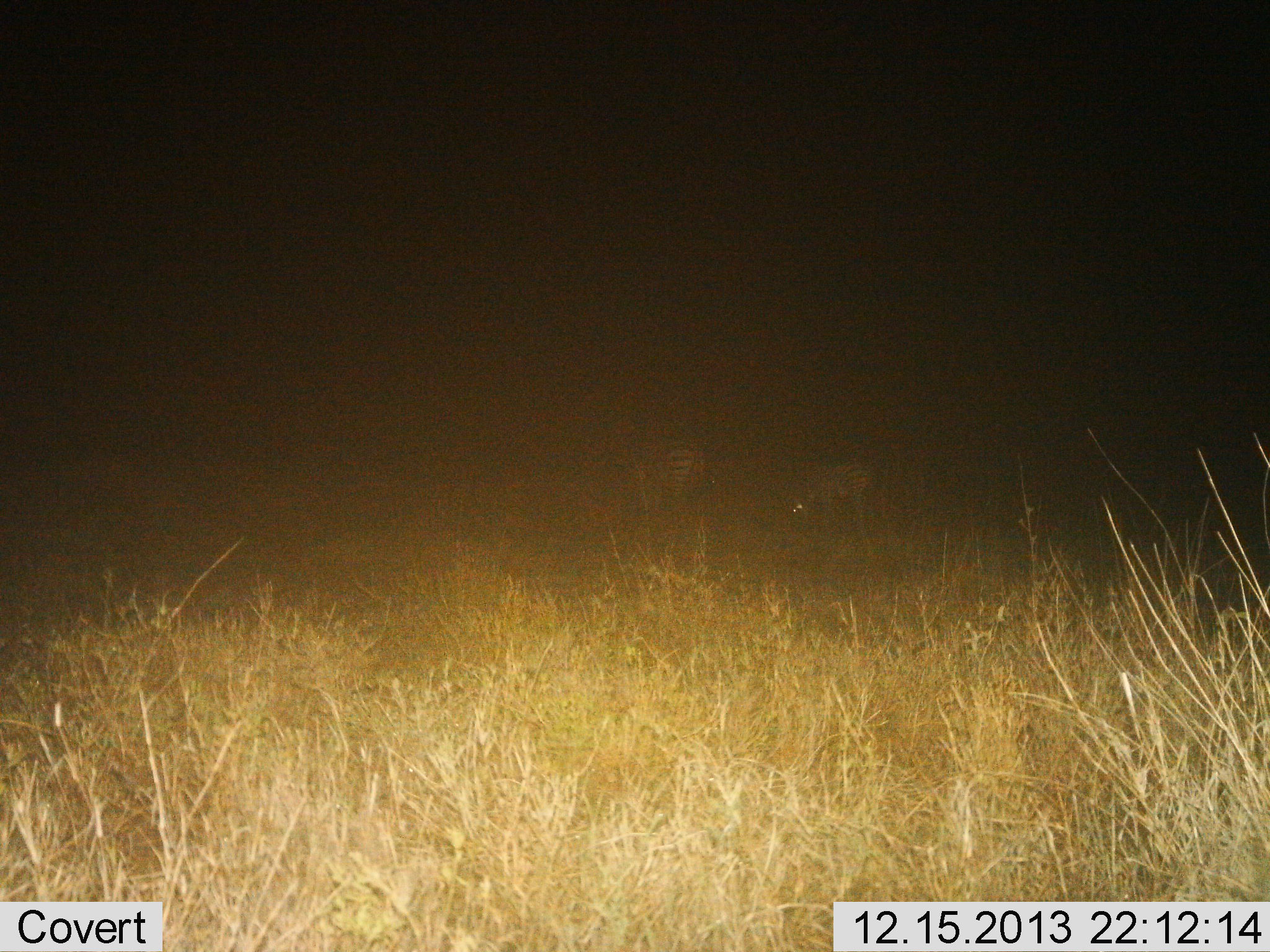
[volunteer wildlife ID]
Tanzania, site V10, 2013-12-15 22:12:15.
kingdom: Animalia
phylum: Chordata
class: Mammalia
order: Perissodactyla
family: Equidae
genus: Equus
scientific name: Equus quagga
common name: plains zebra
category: zebra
Zebra (plains zebra) (Equus quagga), count 2. Behavior (volunteer vote fractions): standing 50%, resting 0%, moving 0%, interacting 0%. Young present (vote fraction): 0%. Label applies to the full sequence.